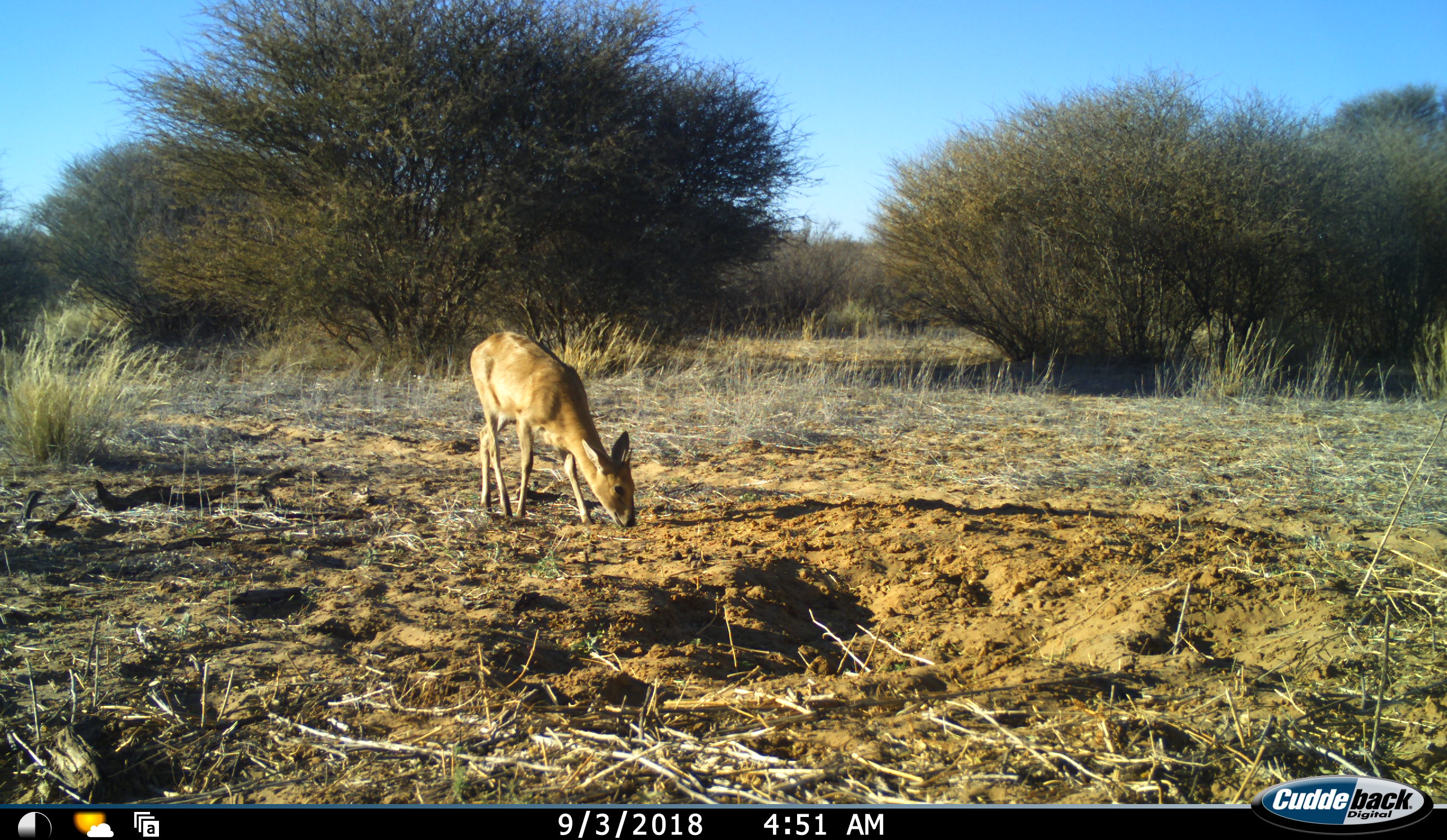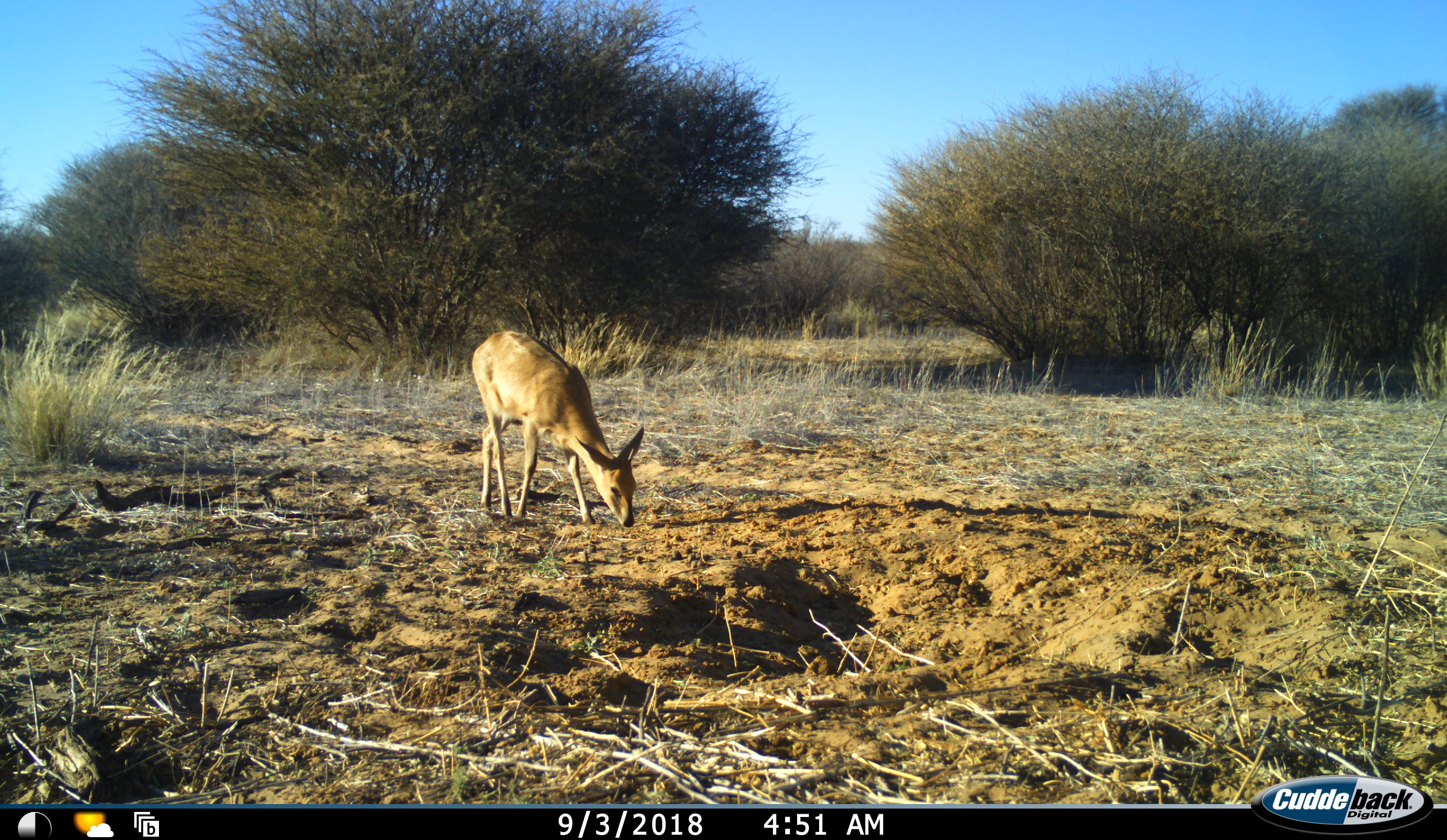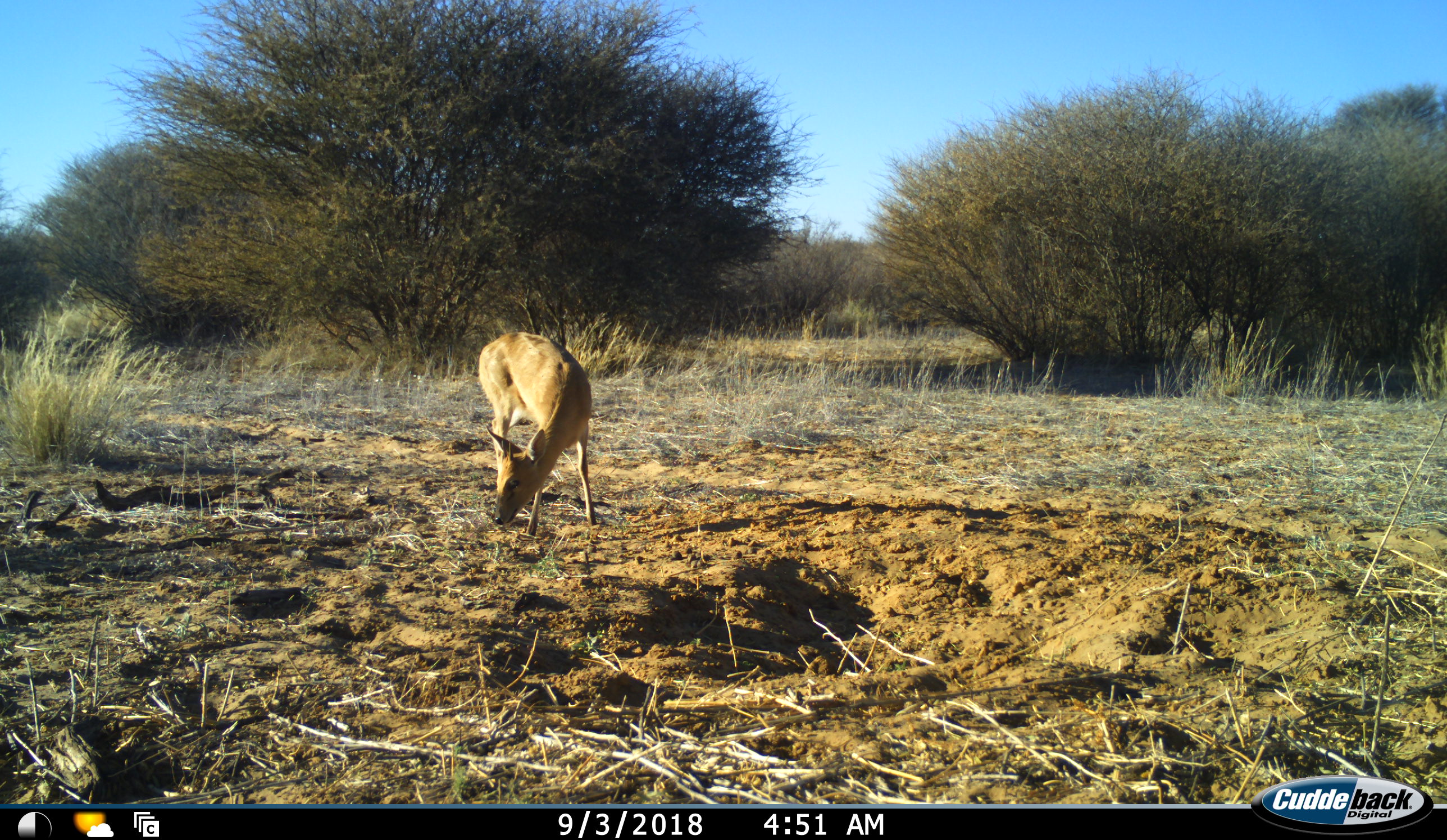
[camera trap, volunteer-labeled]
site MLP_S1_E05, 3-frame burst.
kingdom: Animalia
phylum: Chordata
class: Mammalia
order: Artiodactyla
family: Bovidae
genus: Sylvicapra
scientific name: Sylvicapra grimmia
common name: common duiker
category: duikercommongrey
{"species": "duikercommongrey (common duiker) (Sylvicapra grimmia)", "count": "1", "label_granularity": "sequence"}